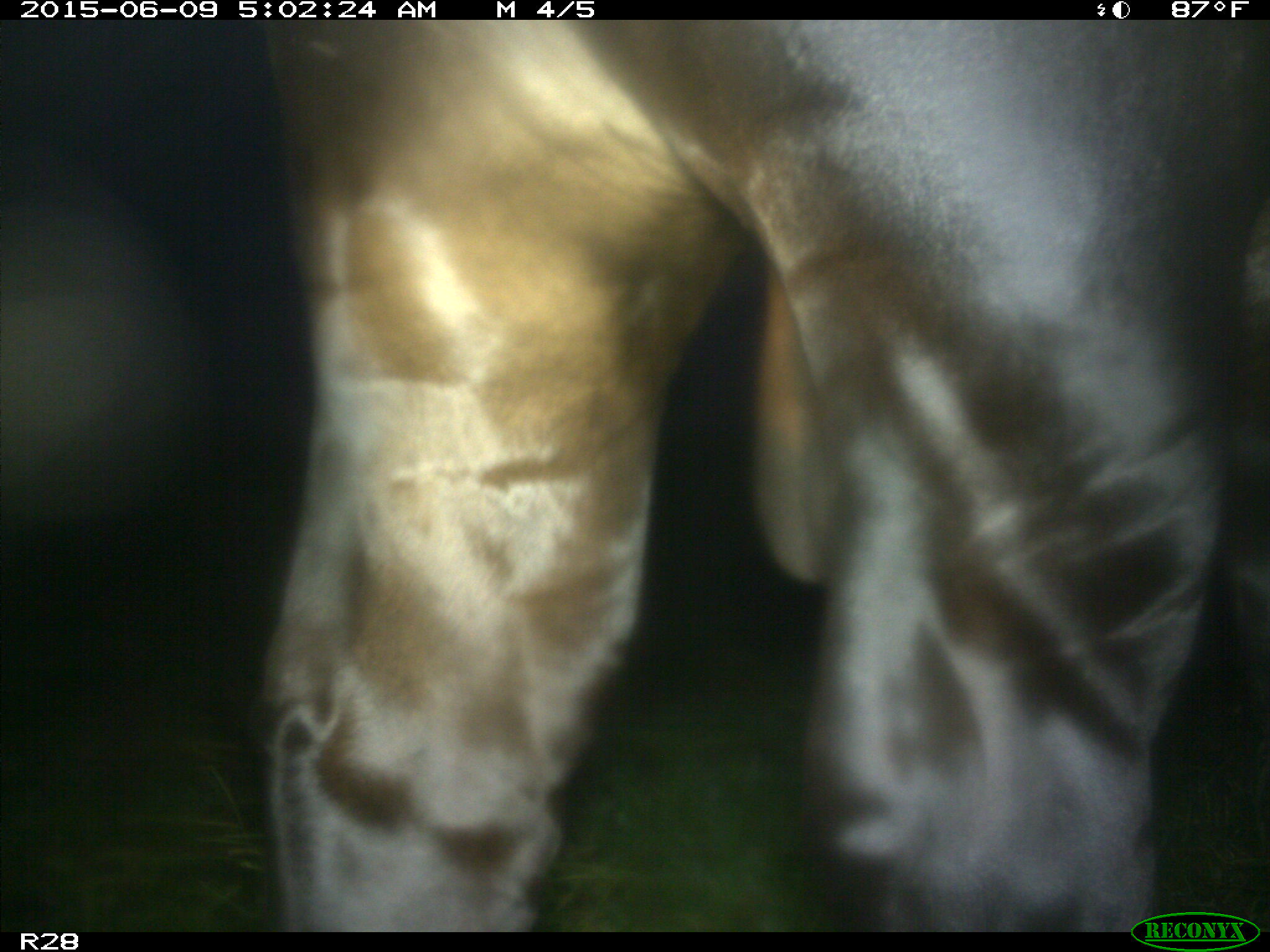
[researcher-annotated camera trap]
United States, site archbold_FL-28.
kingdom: Animalia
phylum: Chordata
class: Mammalia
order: Artiodactyla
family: Bovidae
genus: Bos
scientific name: Bos taurus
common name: domestic cow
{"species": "Bos taurus (domestic cow)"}